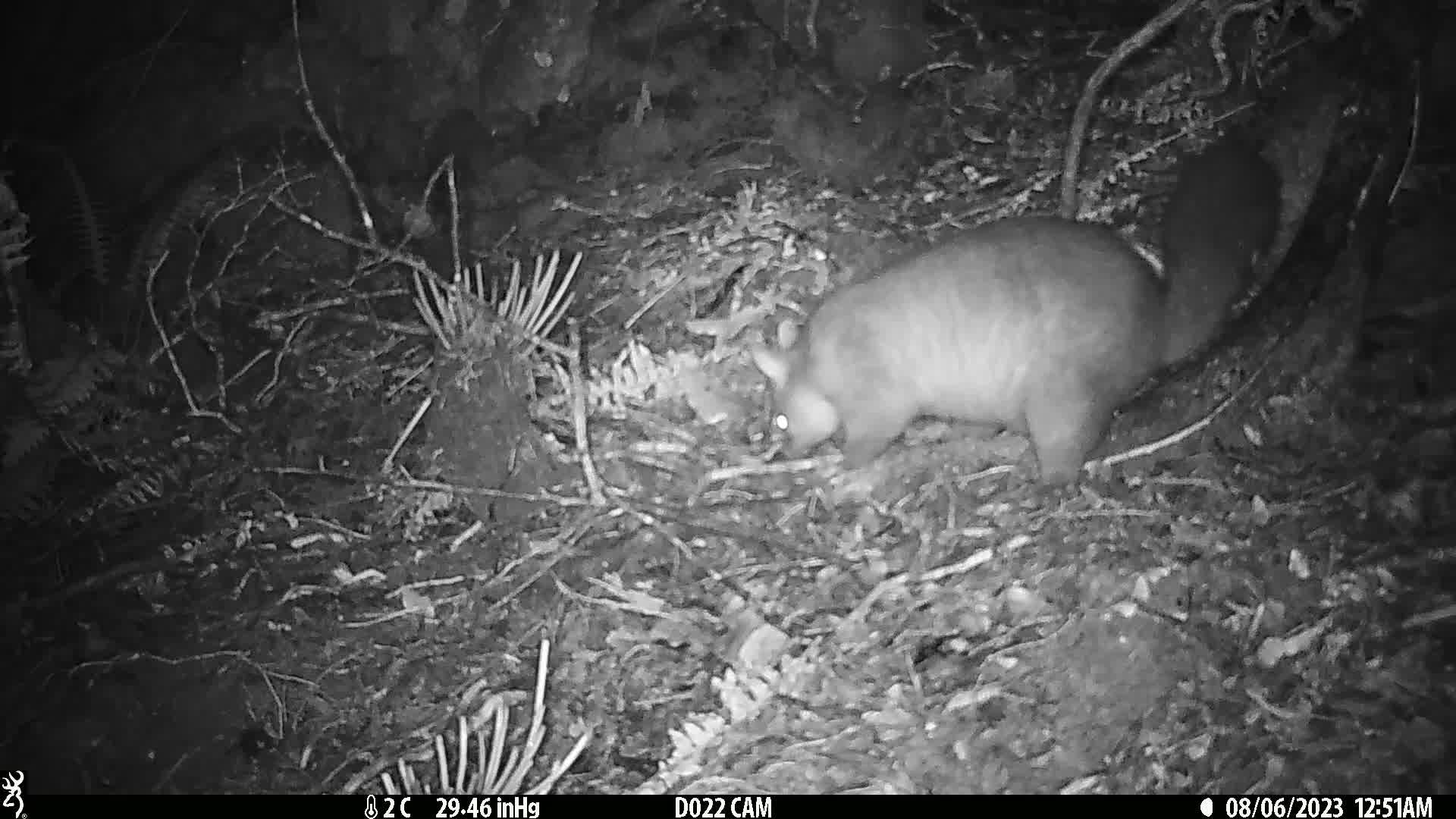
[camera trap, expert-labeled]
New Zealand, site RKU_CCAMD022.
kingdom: Animalia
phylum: Chordata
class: Mammalia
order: Diprotodontia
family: Phalangeridae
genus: Trichosurus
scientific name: Trichosurus vulpecula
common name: common brushtail possum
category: possum